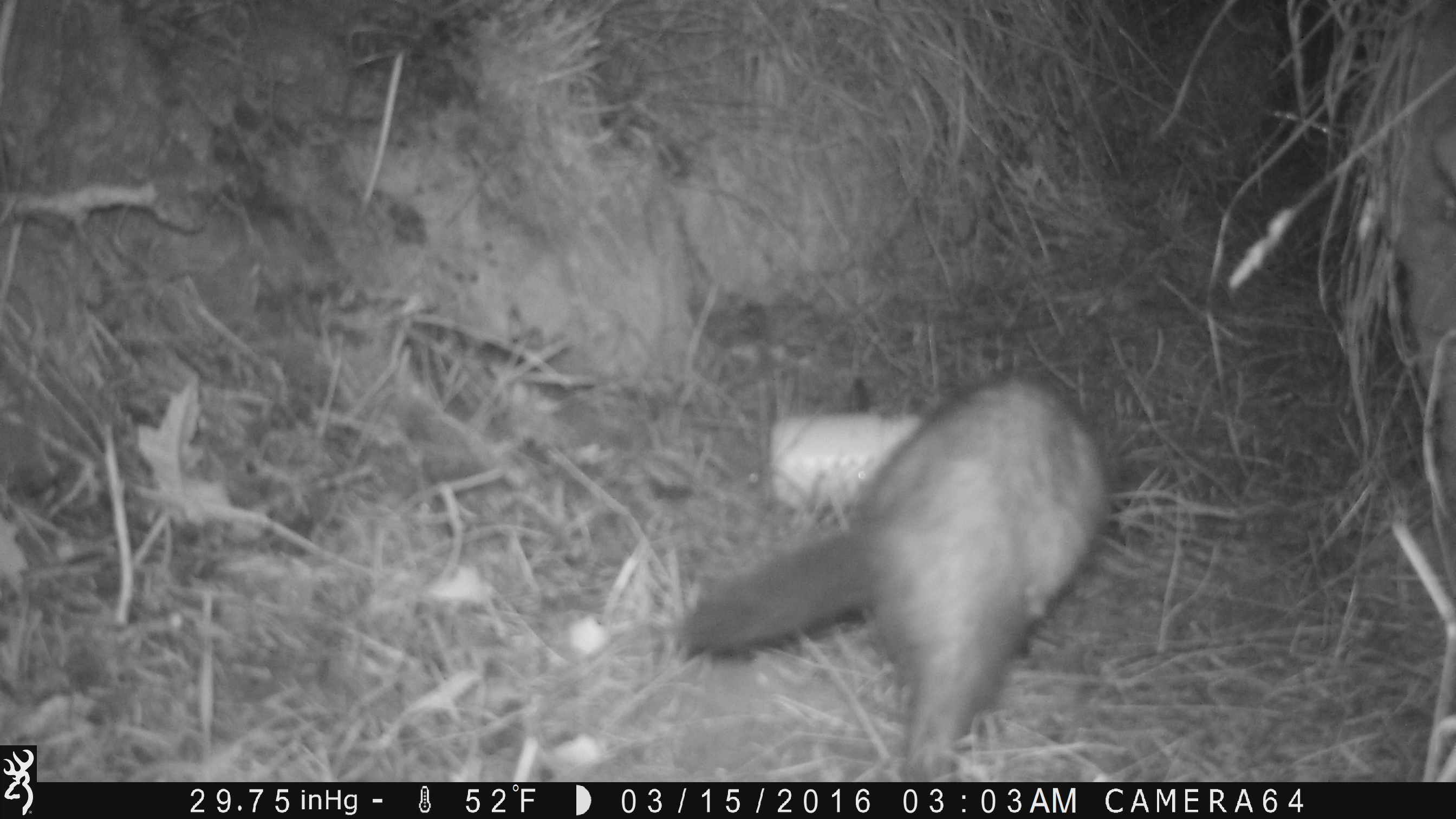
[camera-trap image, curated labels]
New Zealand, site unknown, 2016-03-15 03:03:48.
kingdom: Animalia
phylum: Chordata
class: Mammalia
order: Carnivora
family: Mustelidae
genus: Mustela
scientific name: Mustela furo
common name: ferret